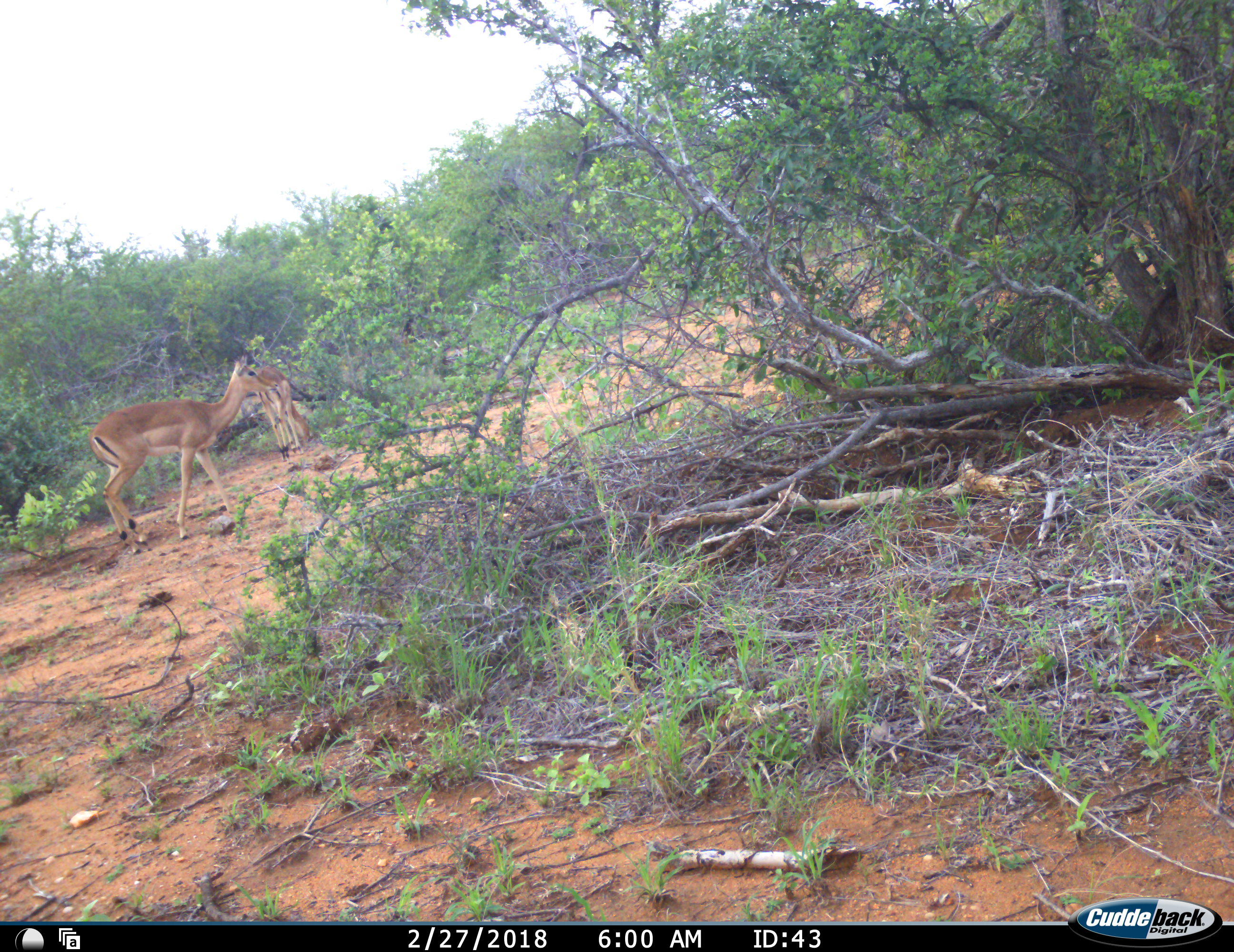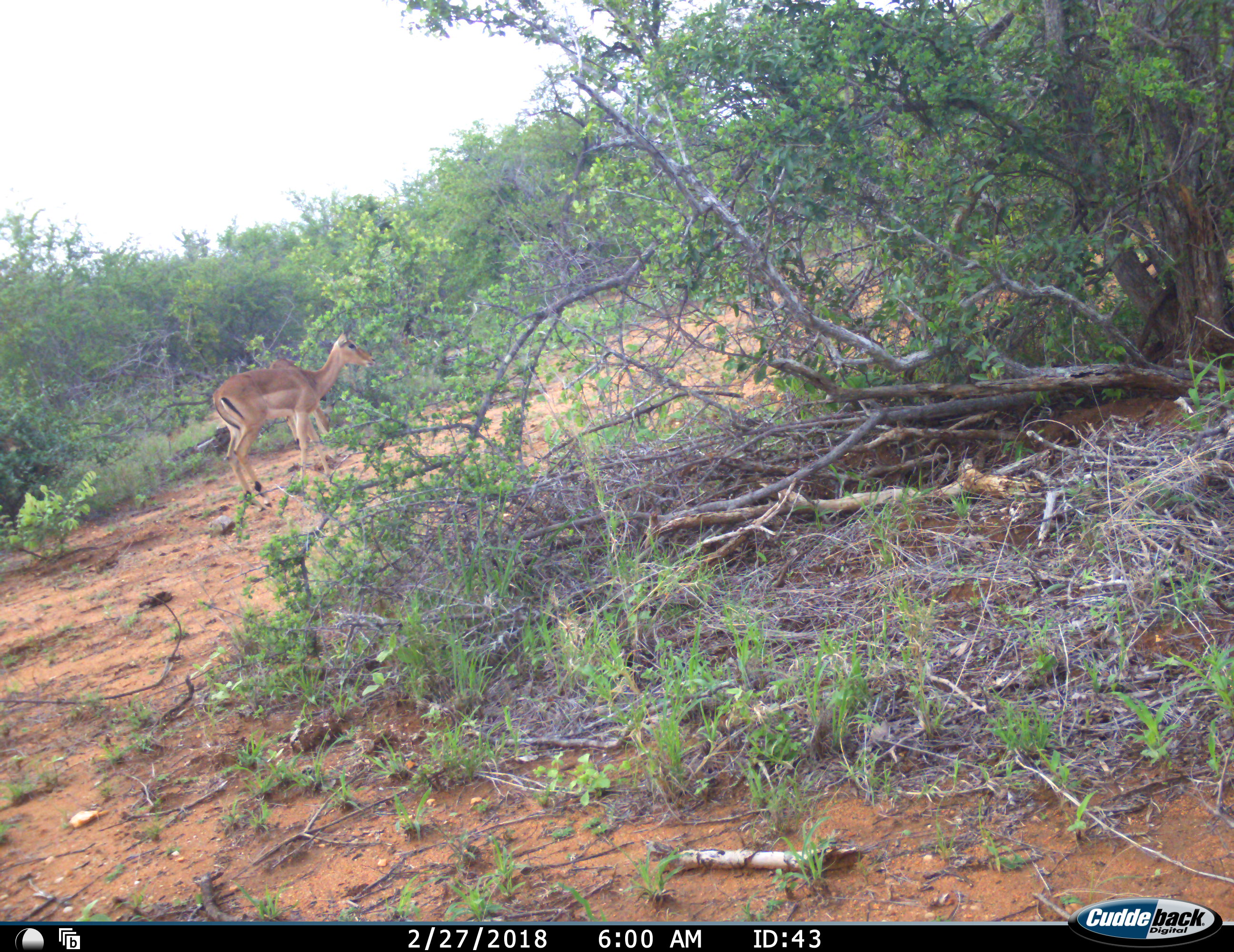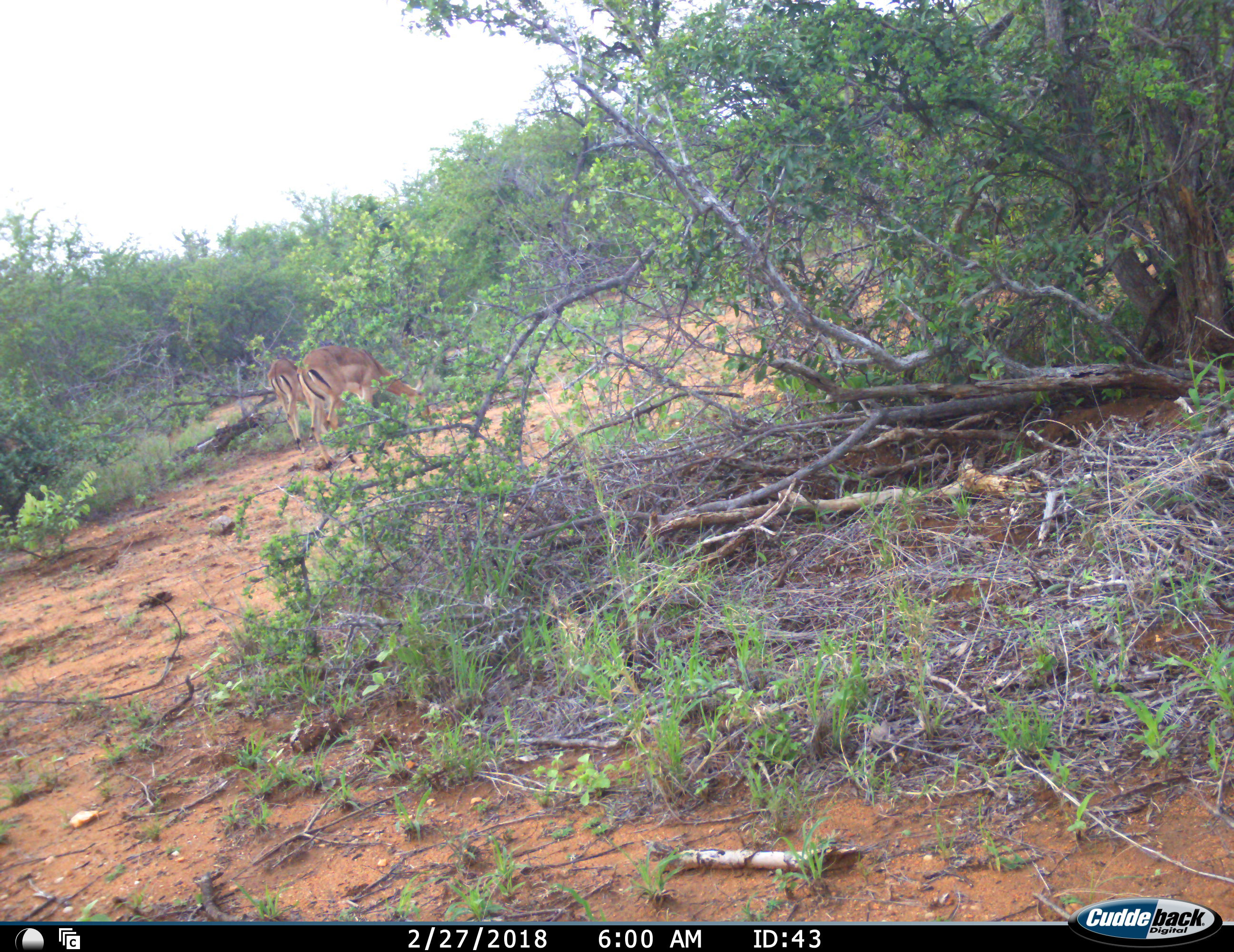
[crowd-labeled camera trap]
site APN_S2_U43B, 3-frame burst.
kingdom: Animalia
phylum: Chordata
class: Mammalia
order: Artiodactyla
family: Bovidae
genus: Aepyceros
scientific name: Aepyceros melampus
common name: impala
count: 2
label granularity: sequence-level